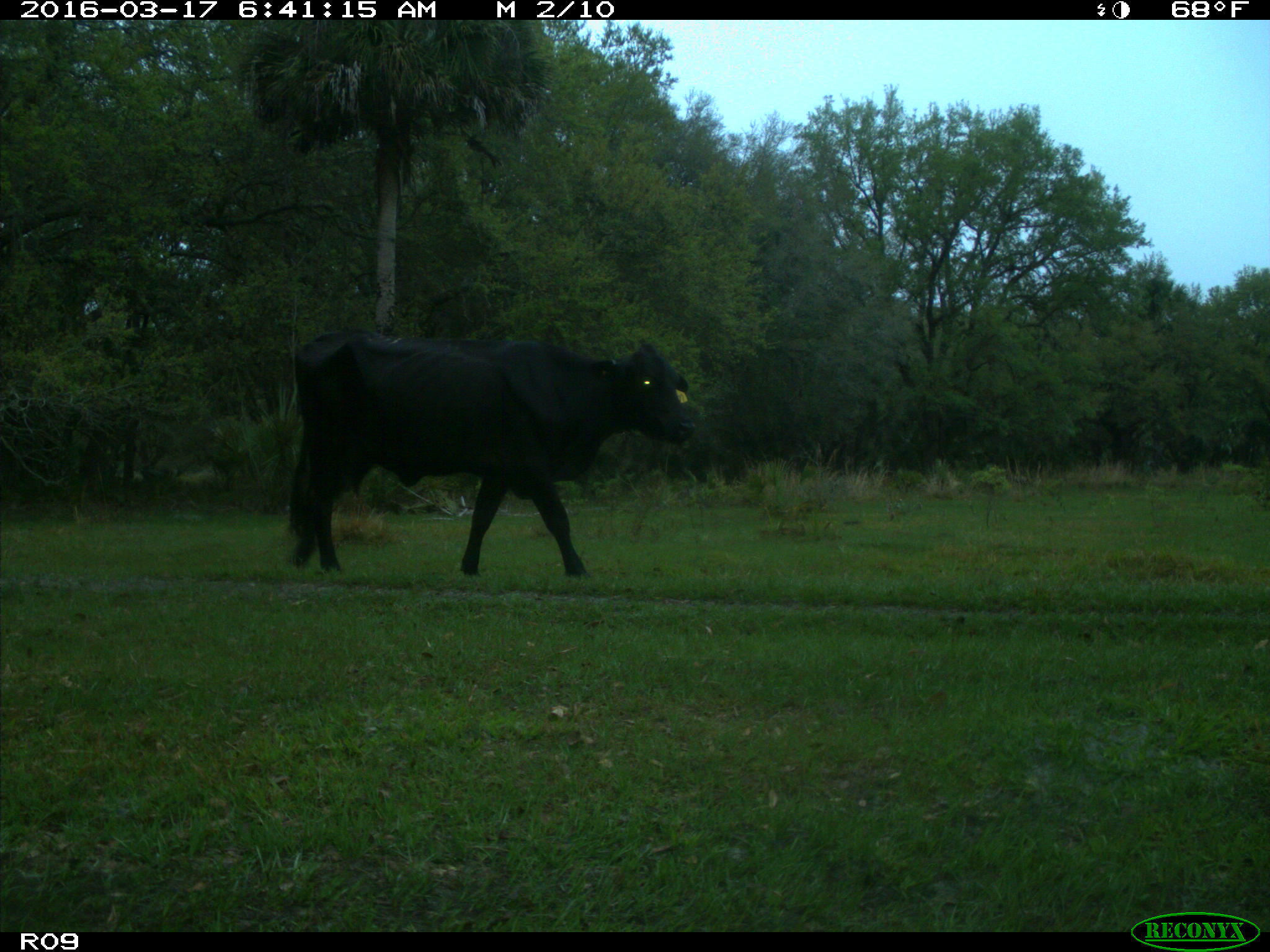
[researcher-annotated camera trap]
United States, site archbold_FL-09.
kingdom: Animalia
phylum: Chordata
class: Mammalia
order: Artiodactyla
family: Bovidae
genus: Bos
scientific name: Bos taurus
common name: domestic cow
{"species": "Bos taurus (domestic cow)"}